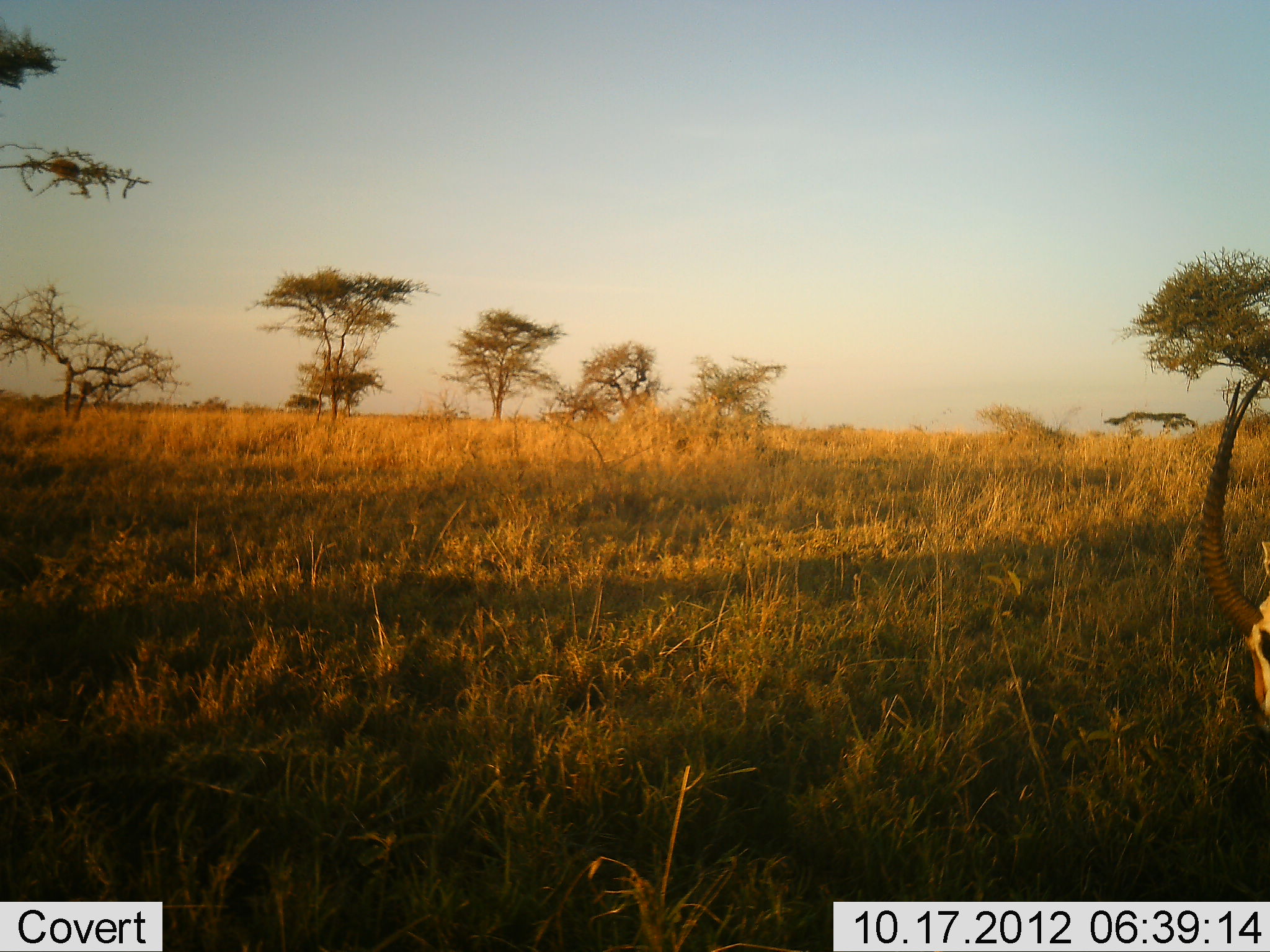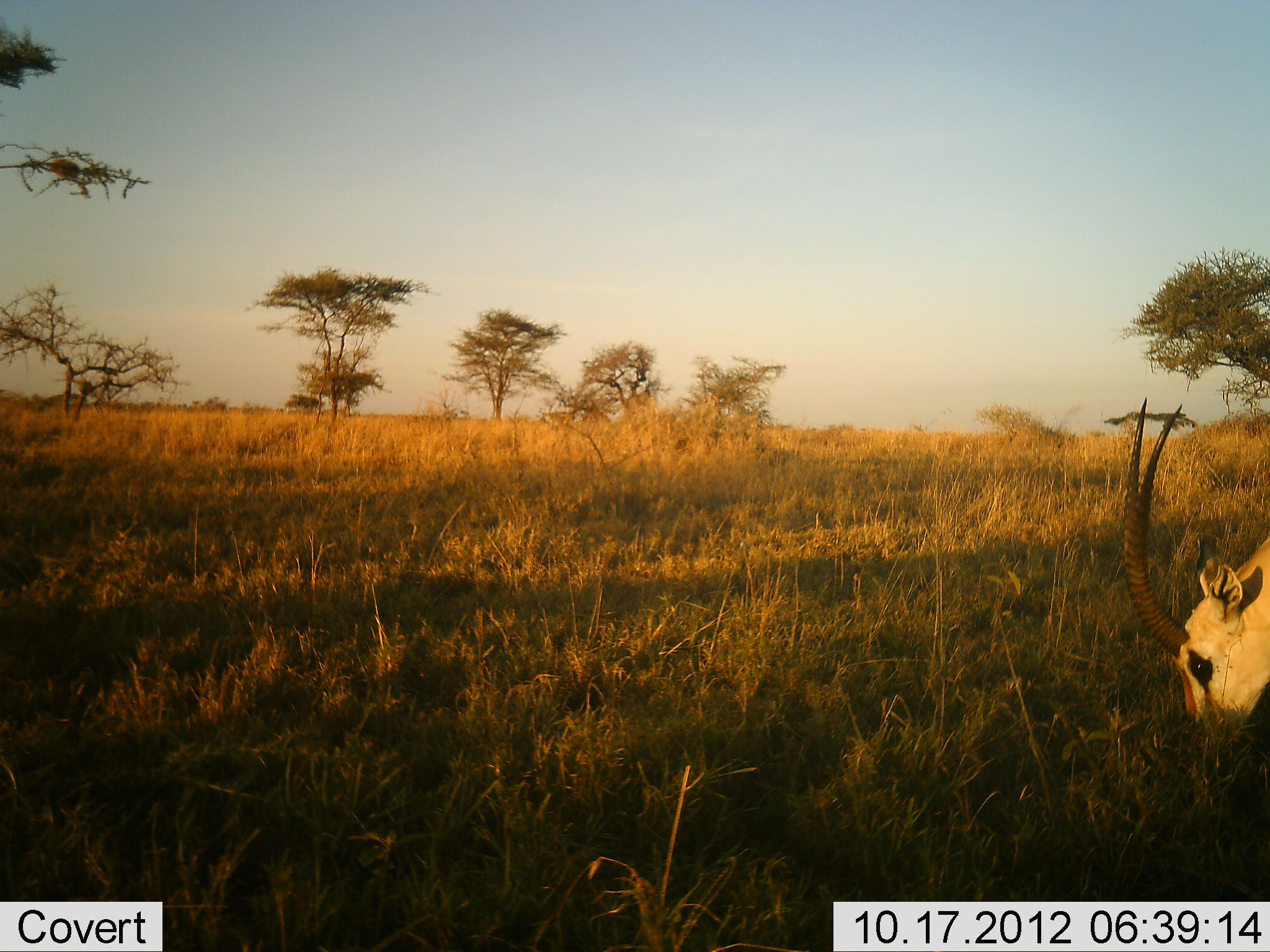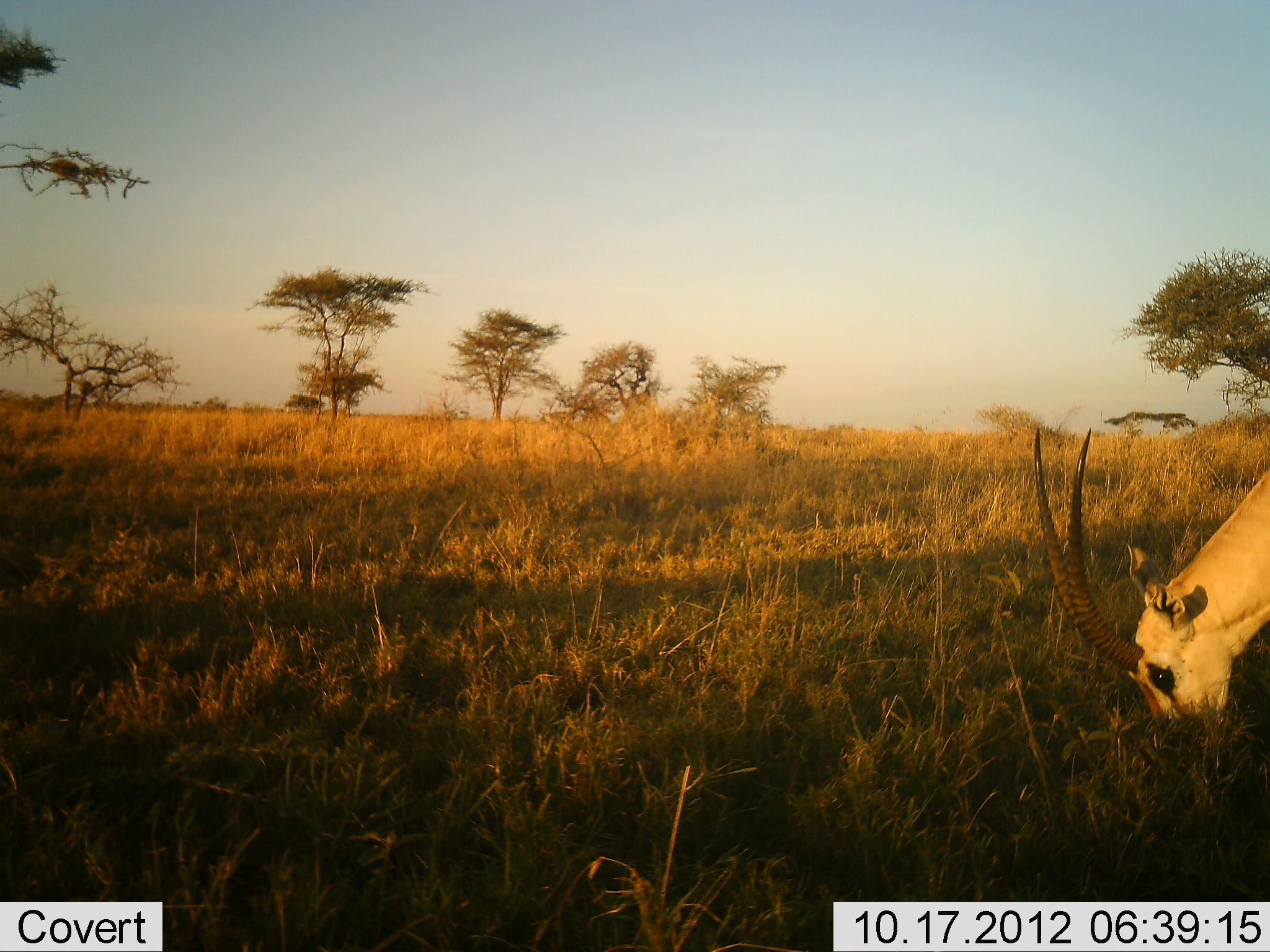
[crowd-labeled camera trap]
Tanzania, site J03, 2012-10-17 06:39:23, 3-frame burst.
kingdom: Animalia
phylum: Chordata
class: Mammalia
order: Artiodactyla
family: Bovidae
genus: Eudorcas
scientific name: Eudorcas thomsonii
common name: thomson's gazelle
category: gazellethomsons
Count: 1.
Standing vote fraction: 10%.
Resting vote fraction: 0%.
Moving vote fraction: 0%.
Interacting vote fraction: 0%.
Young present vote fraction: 0%.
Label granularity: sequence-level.